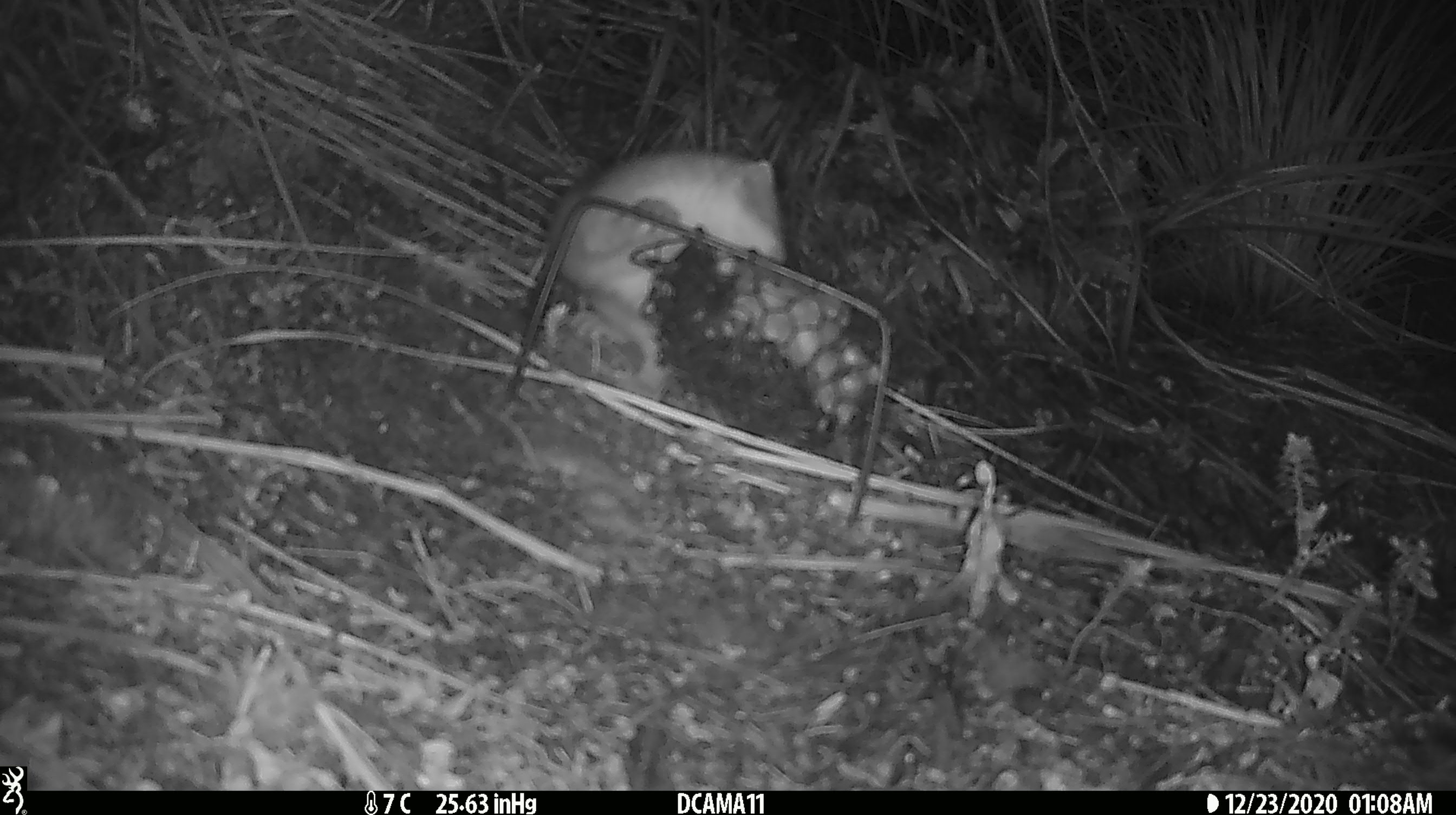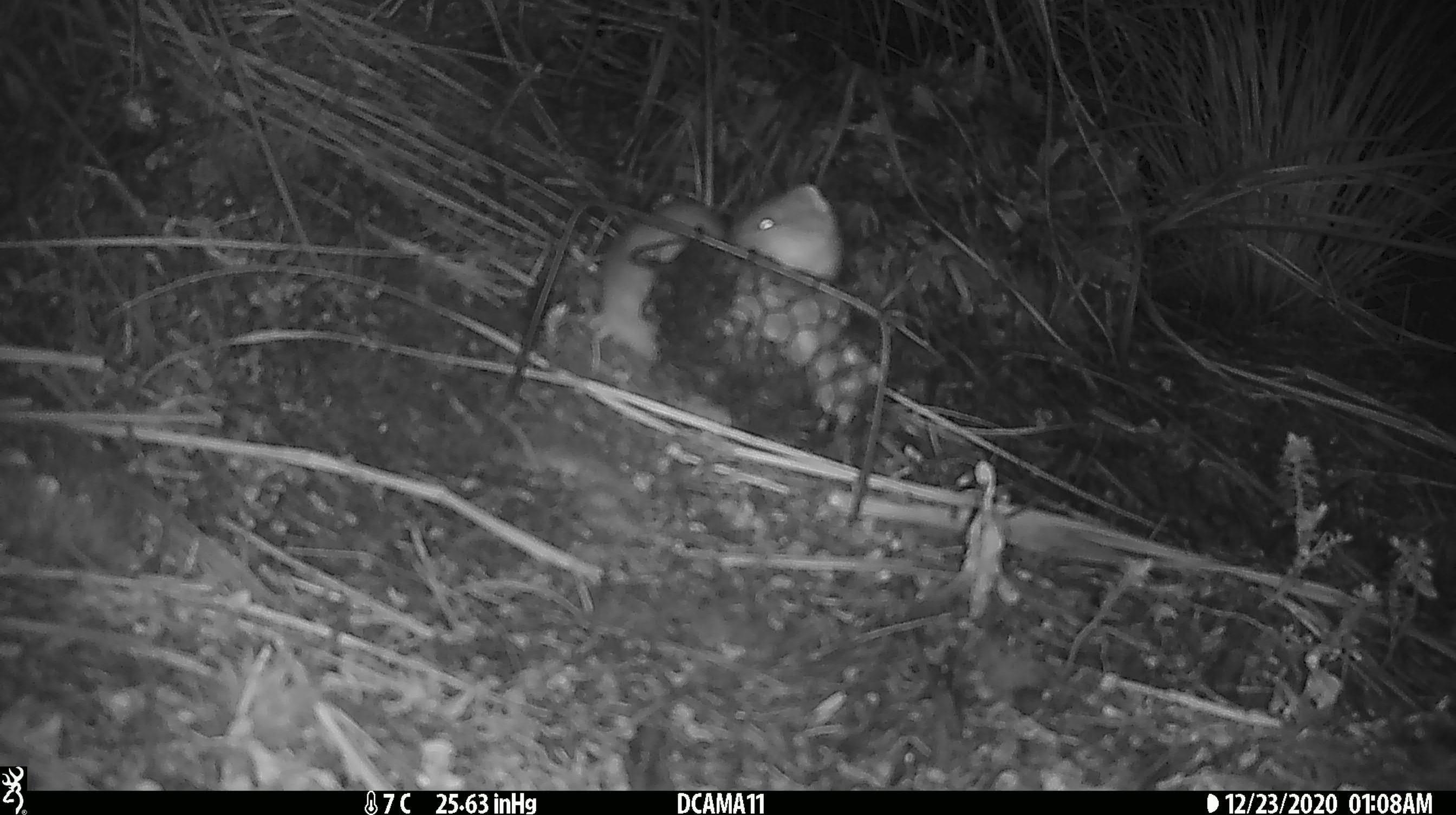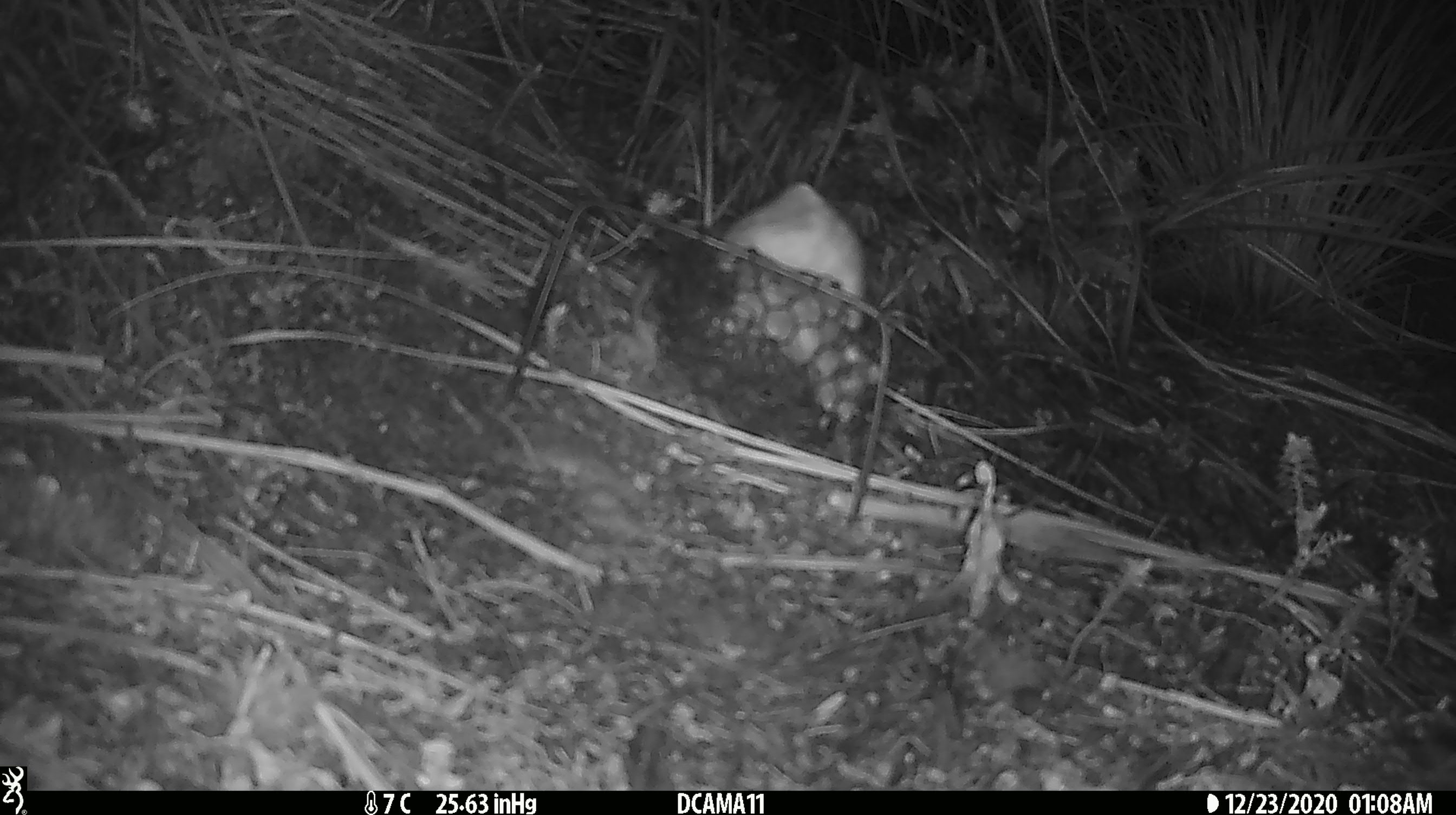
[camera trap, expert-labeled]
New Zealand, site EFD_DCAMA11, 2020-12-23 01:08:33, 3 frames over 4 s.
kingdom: Animalia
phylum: Chordata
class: Mammalia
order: Carnivora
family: Mustelidae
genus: Mustela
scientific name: Mustela erminea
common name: stoat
Stoat (Mustela erminea).